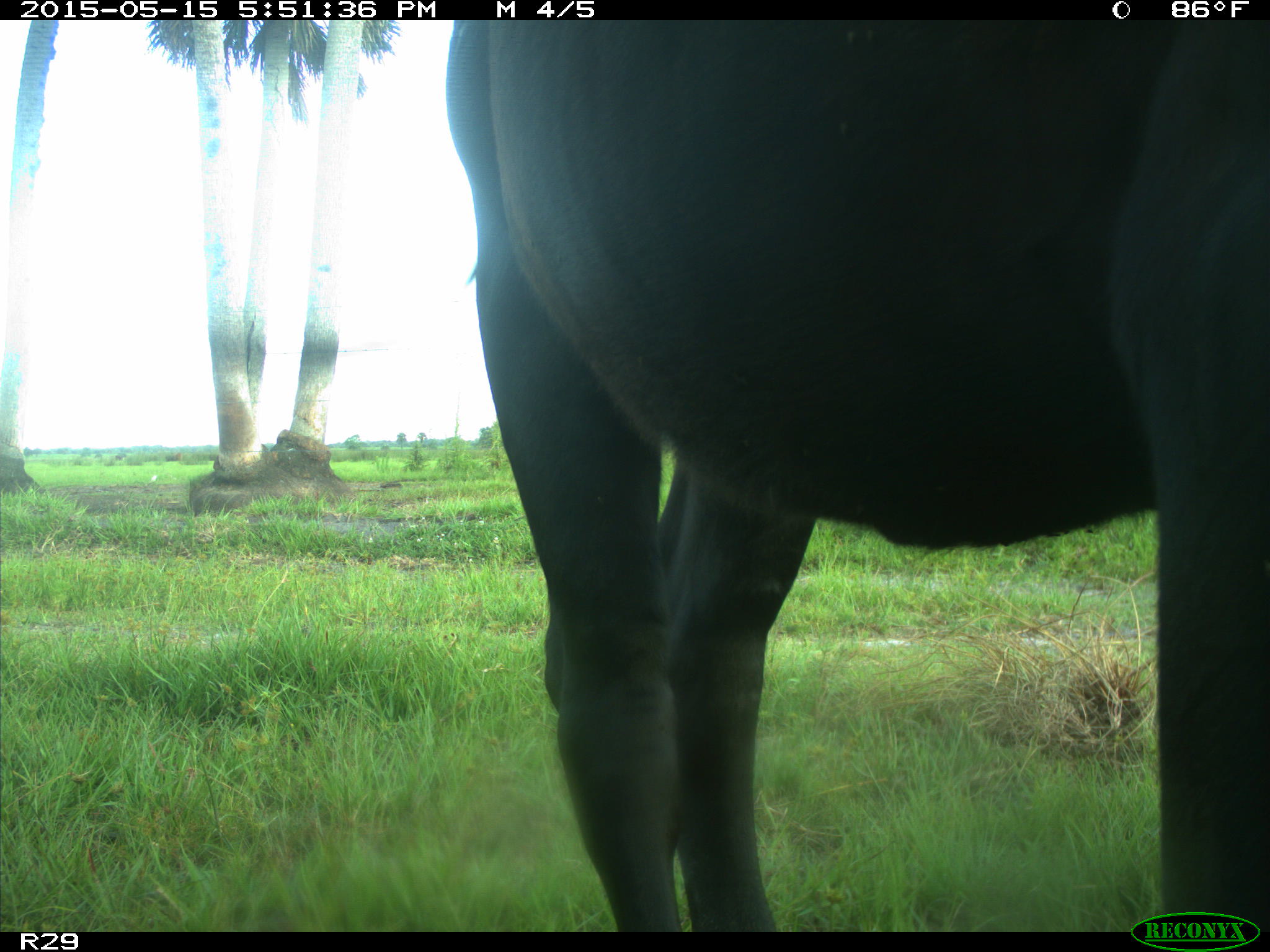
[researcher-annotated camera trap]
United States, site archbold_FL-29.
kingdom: Animalia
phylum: Chordata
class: Mammalia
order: Artiodactyla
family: Bovidae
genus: Bos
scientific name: Bos taurus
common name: domestic cow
Bos taurus (domestic cow).